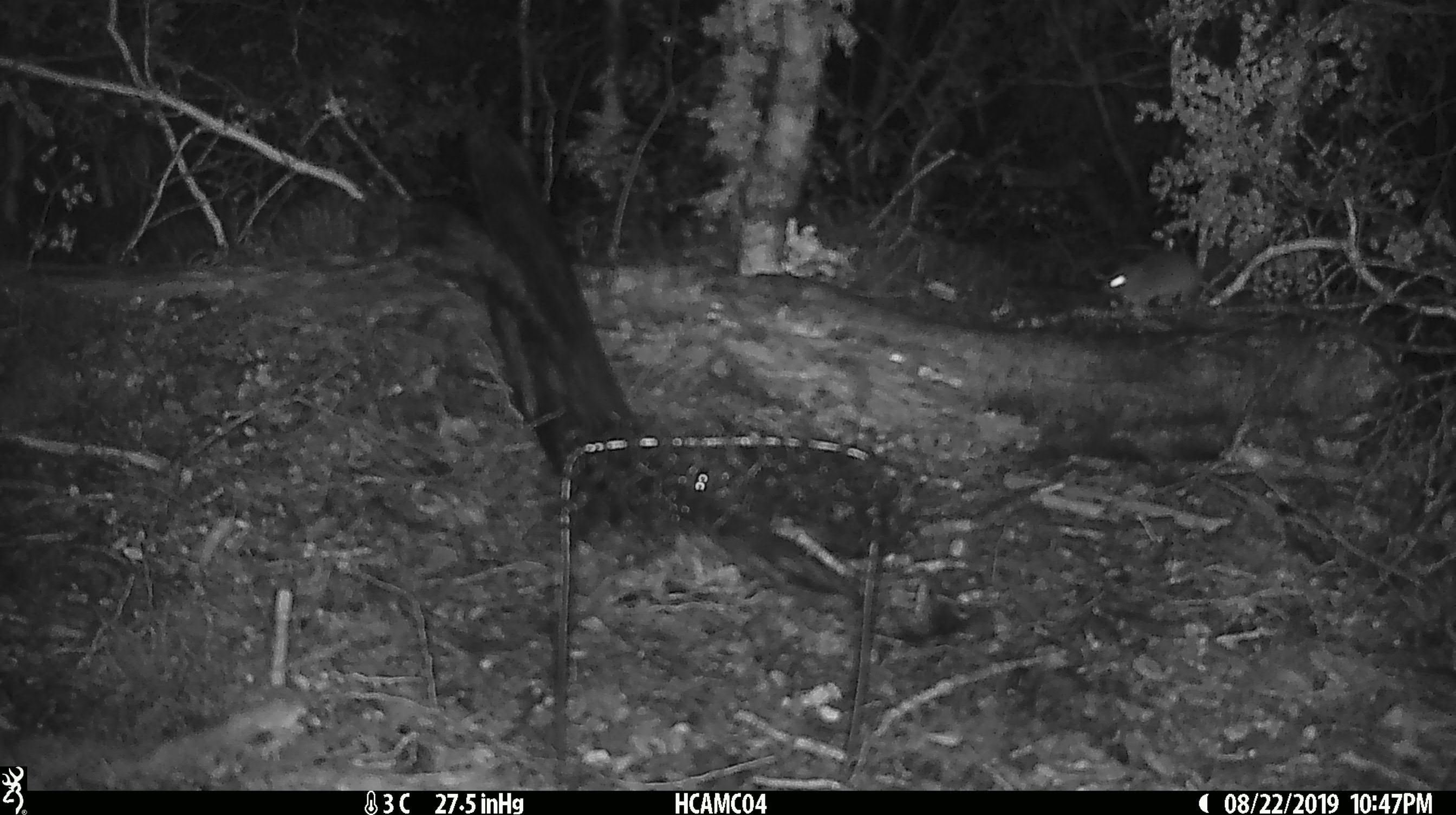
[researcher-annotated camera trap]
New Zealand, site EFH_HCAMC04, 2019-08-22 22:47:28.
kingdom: Animalia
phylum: Chordata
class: Mammalia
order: Rodentia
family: Muridae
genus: Mus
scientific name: Mus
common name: mouse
Mouse (Mus).